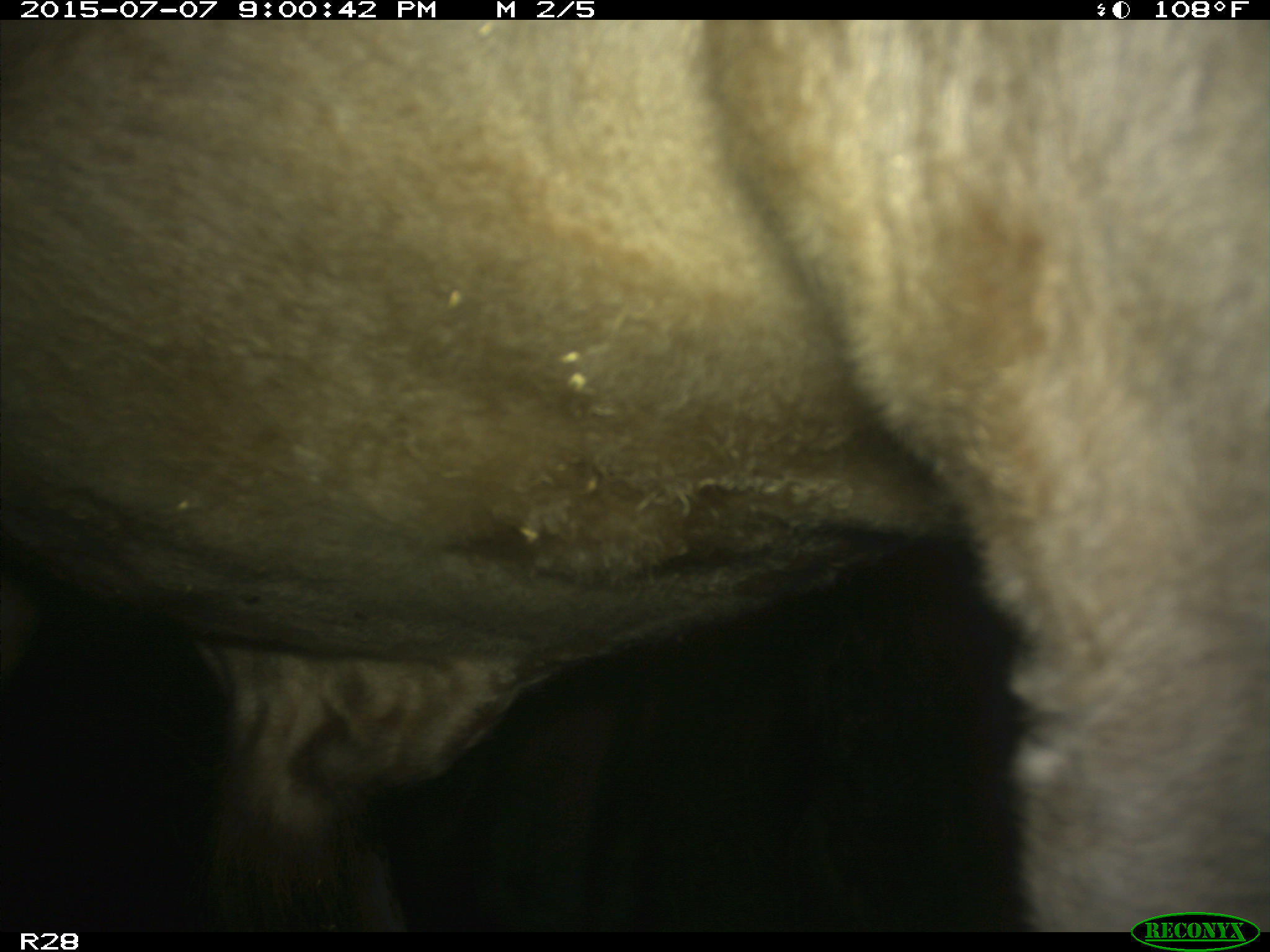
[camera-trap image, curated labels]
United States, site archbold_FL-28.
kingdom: Animalia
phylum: Chordata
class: Mammalia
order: Artiodactyla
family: Bovidae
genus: Bos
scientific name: Bos taurus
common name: domestic cow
Bos taurus (domestic cow).